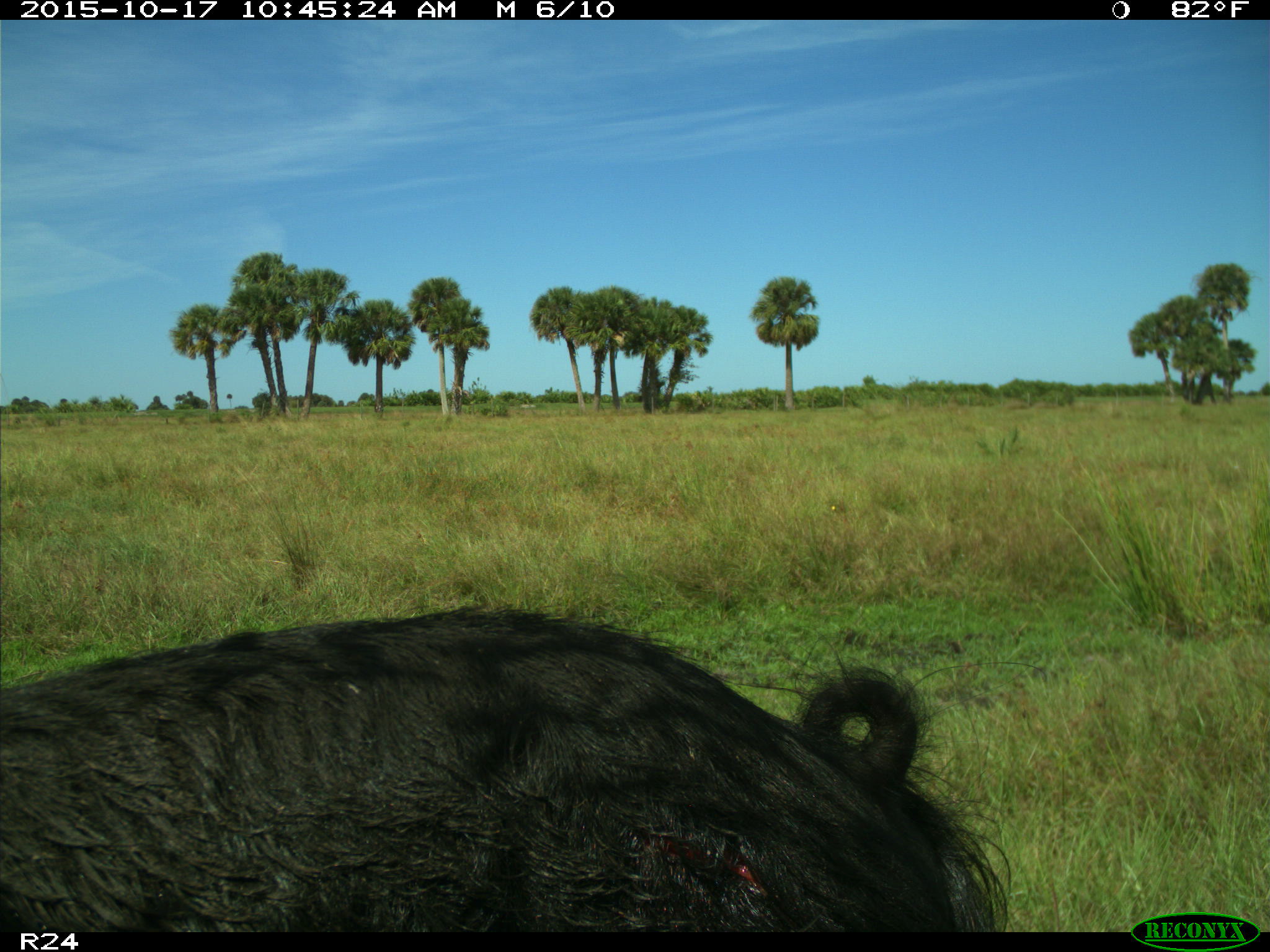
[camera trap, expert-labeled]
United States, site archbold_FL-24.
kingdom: Animalia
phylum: Chordata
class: Mammalia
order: Artiodactyla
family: Suidae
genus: Sus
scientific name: Sus scrofa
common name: wild boar